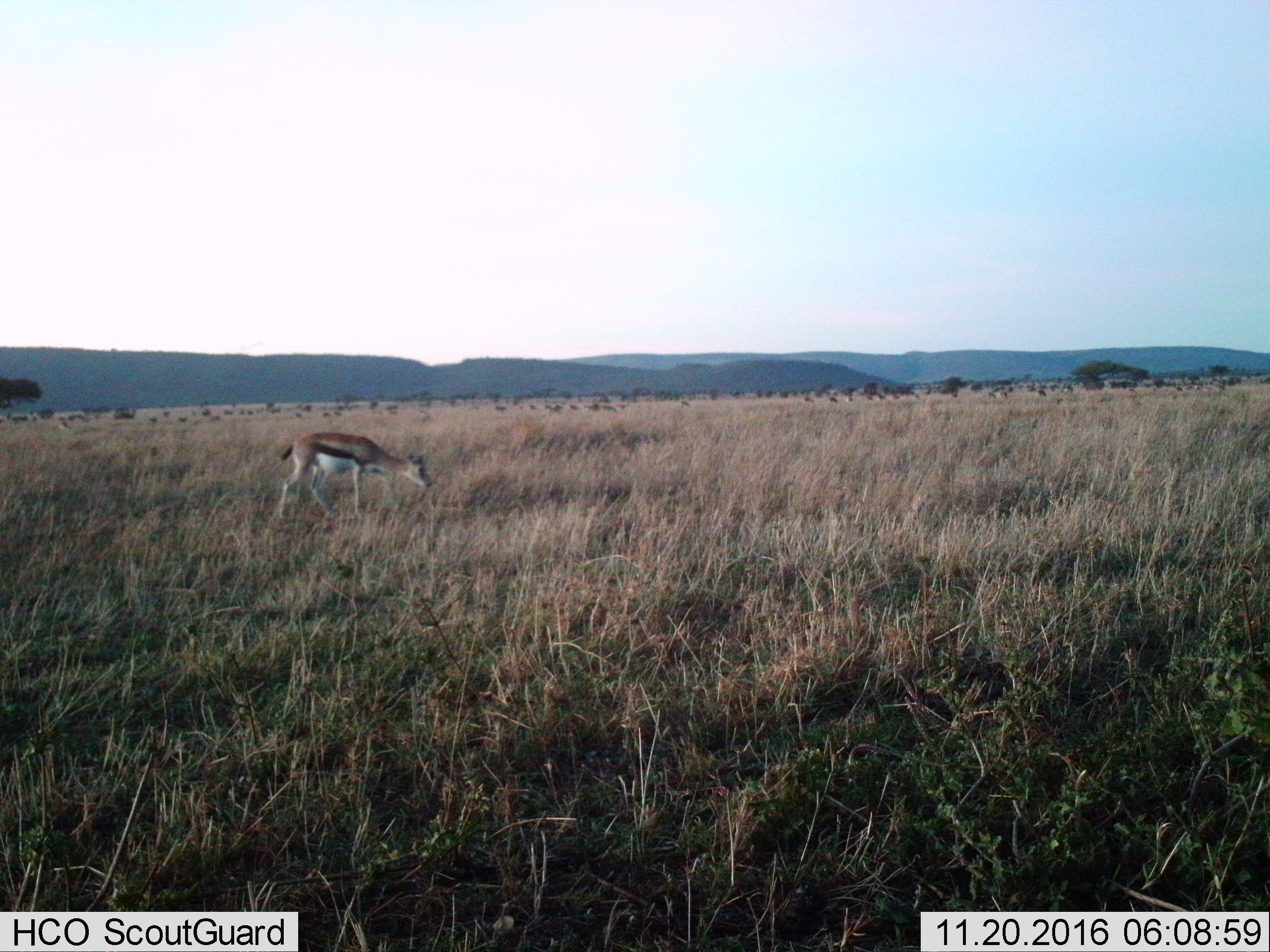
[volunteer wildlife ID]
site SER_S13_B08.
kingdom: Animalia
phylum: Chordata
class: Mammalia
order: Artiodactyla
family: Bovidae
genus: Eudorcas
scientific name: Eudorcas thomsonii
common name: thomson's gazelle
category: gazellethomsons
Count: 1.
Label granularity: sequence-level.